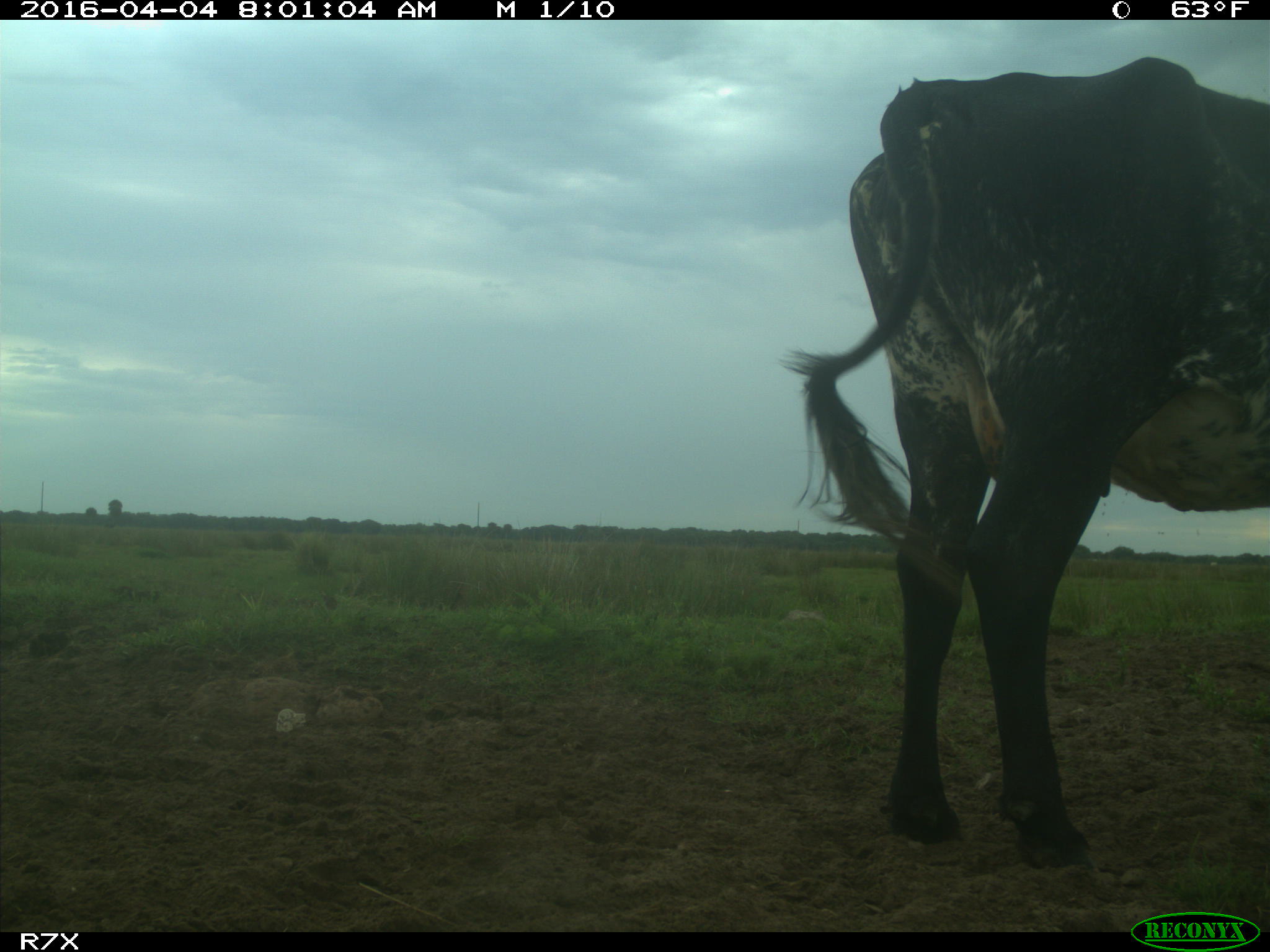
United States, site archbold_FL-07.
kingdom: Animalia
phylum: Chordata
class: Mammalia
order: Artiodactyla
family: Bovidae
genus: Bos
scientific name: Bos taurus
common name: domestic cow